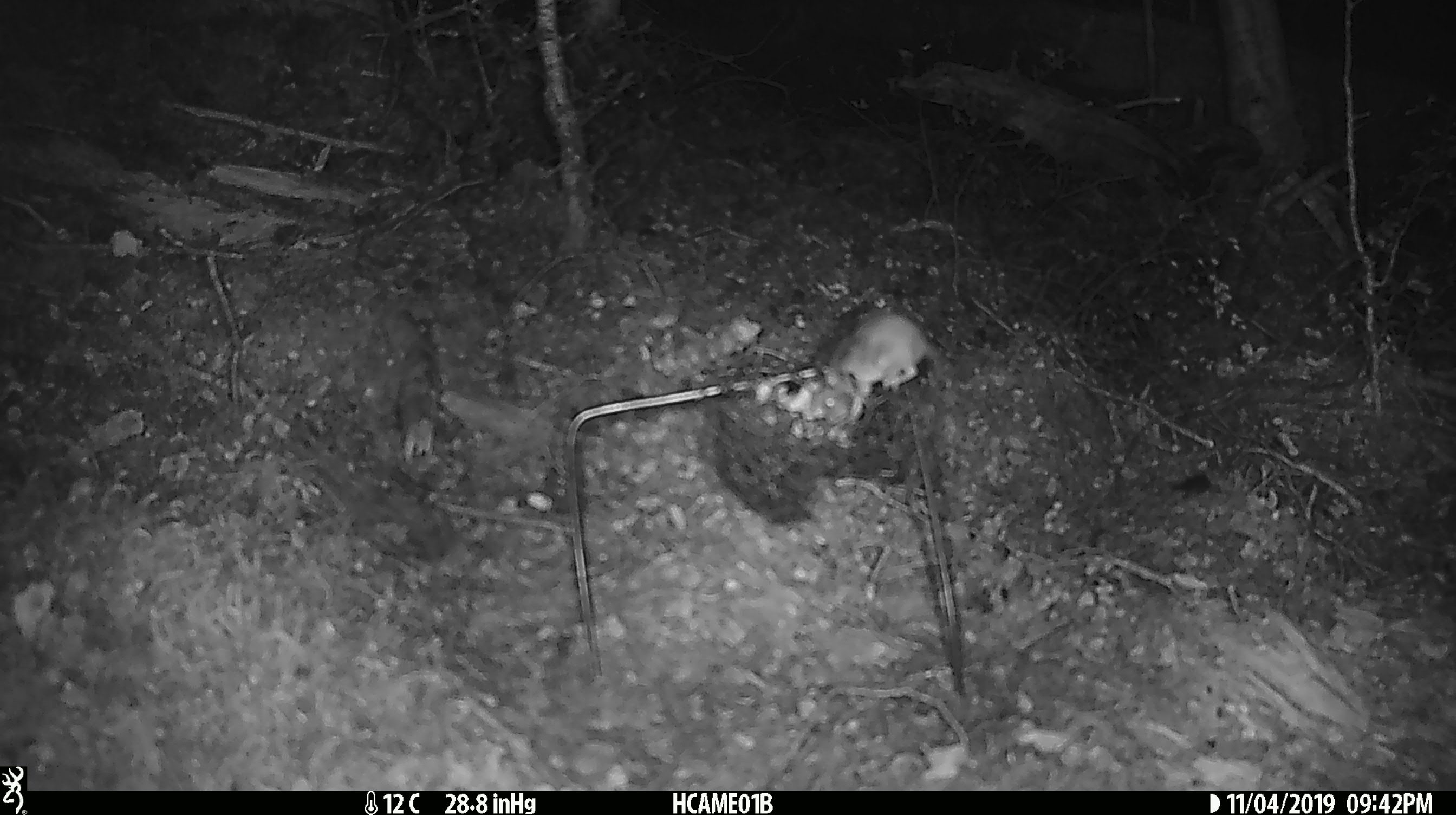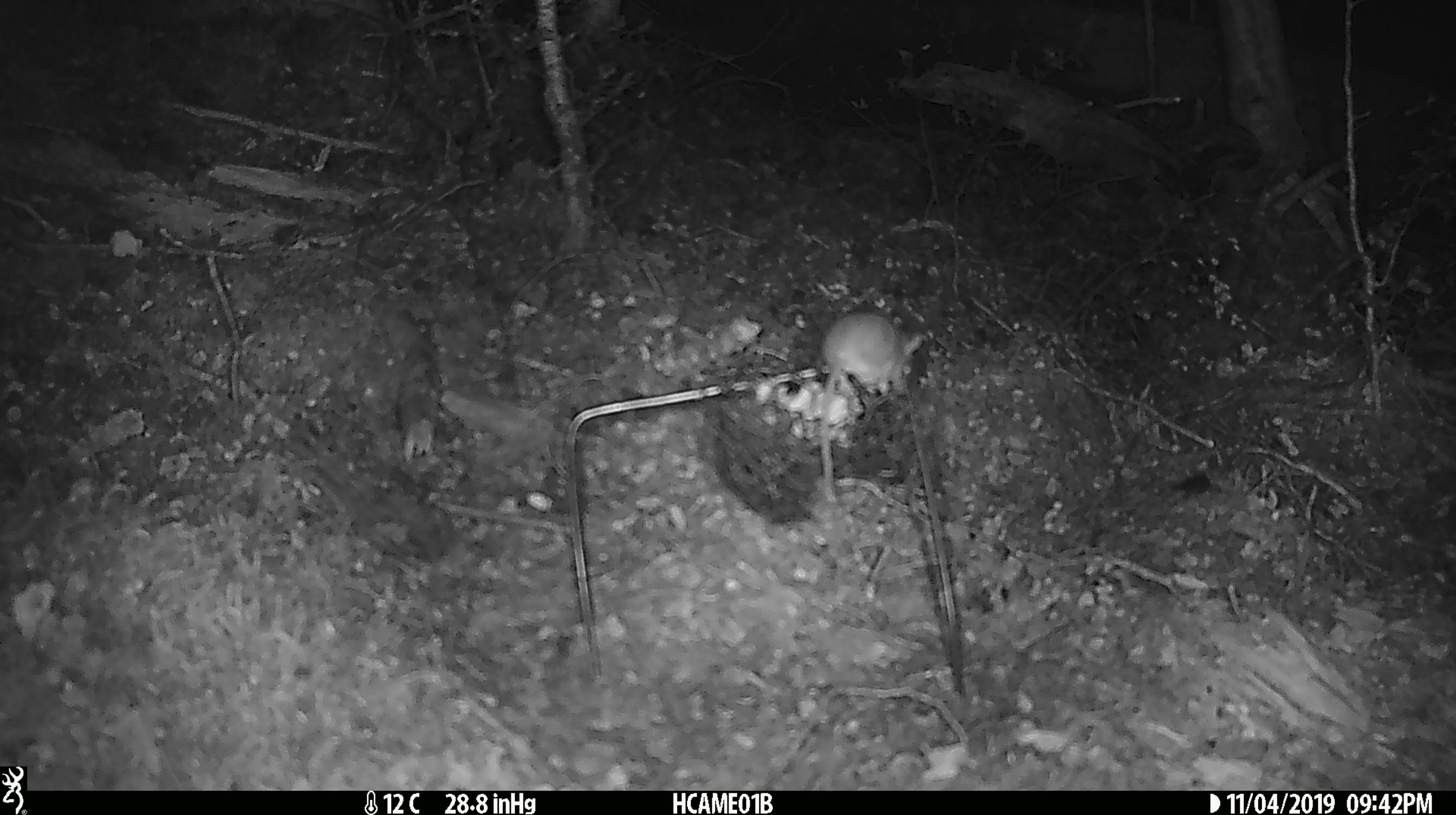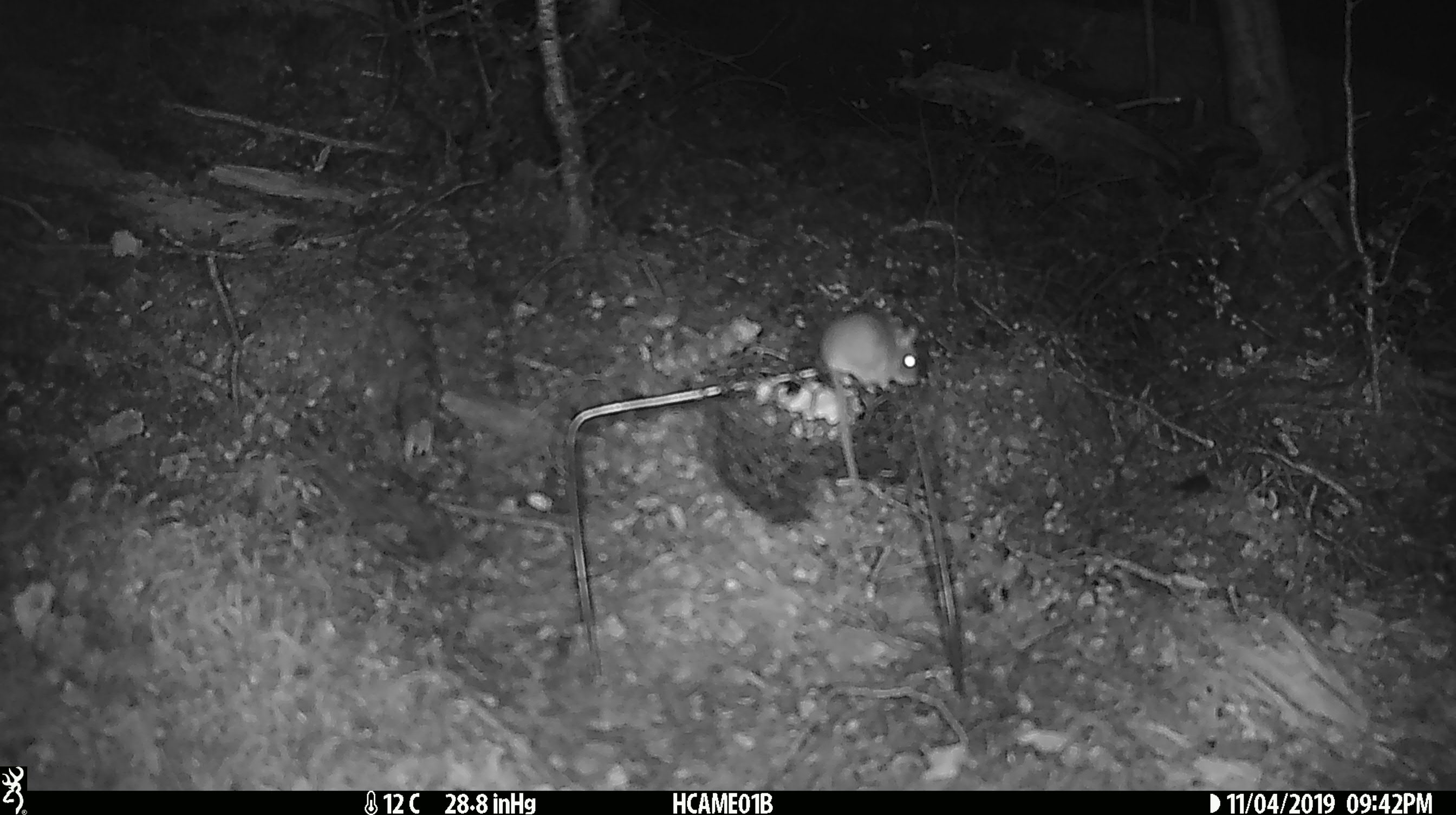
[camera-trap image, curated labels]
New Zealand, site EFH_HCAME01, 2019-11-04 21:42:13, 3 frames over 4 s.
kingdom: Animalia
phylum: Chordata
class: Mammalia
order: Rodentia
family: Muridae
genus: Mus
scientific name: Mus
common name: mouse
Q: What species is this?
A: Mouse (Mus).